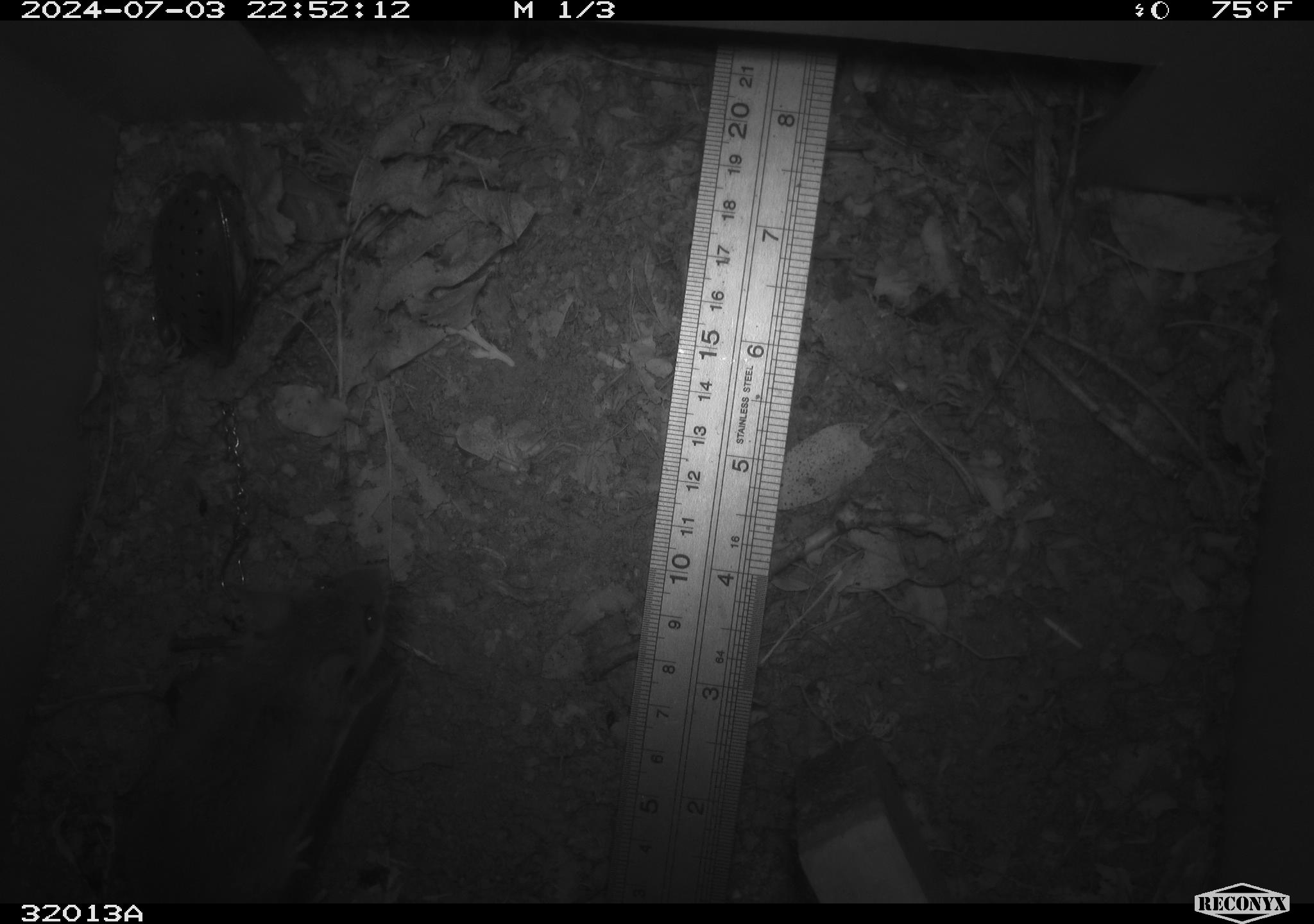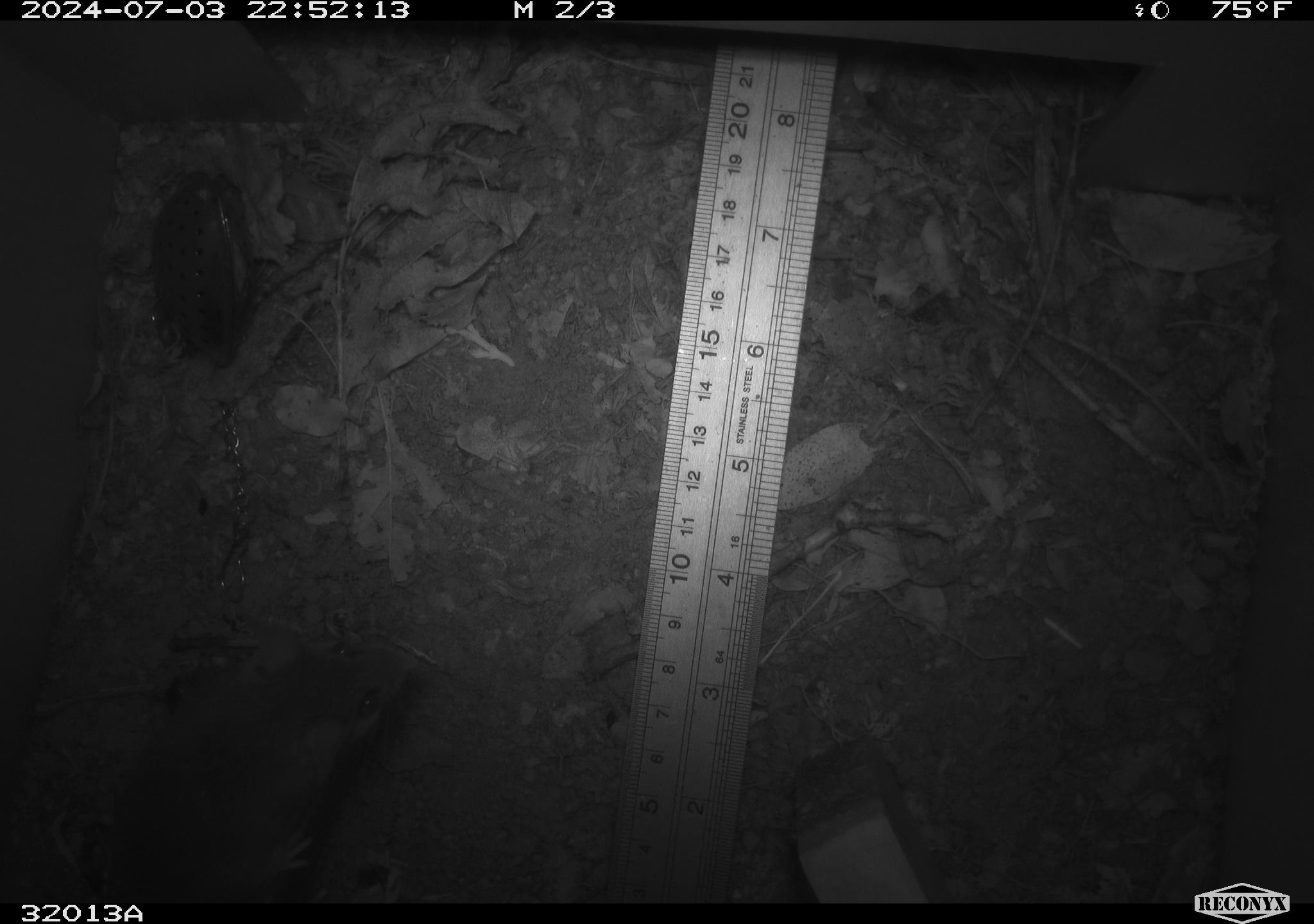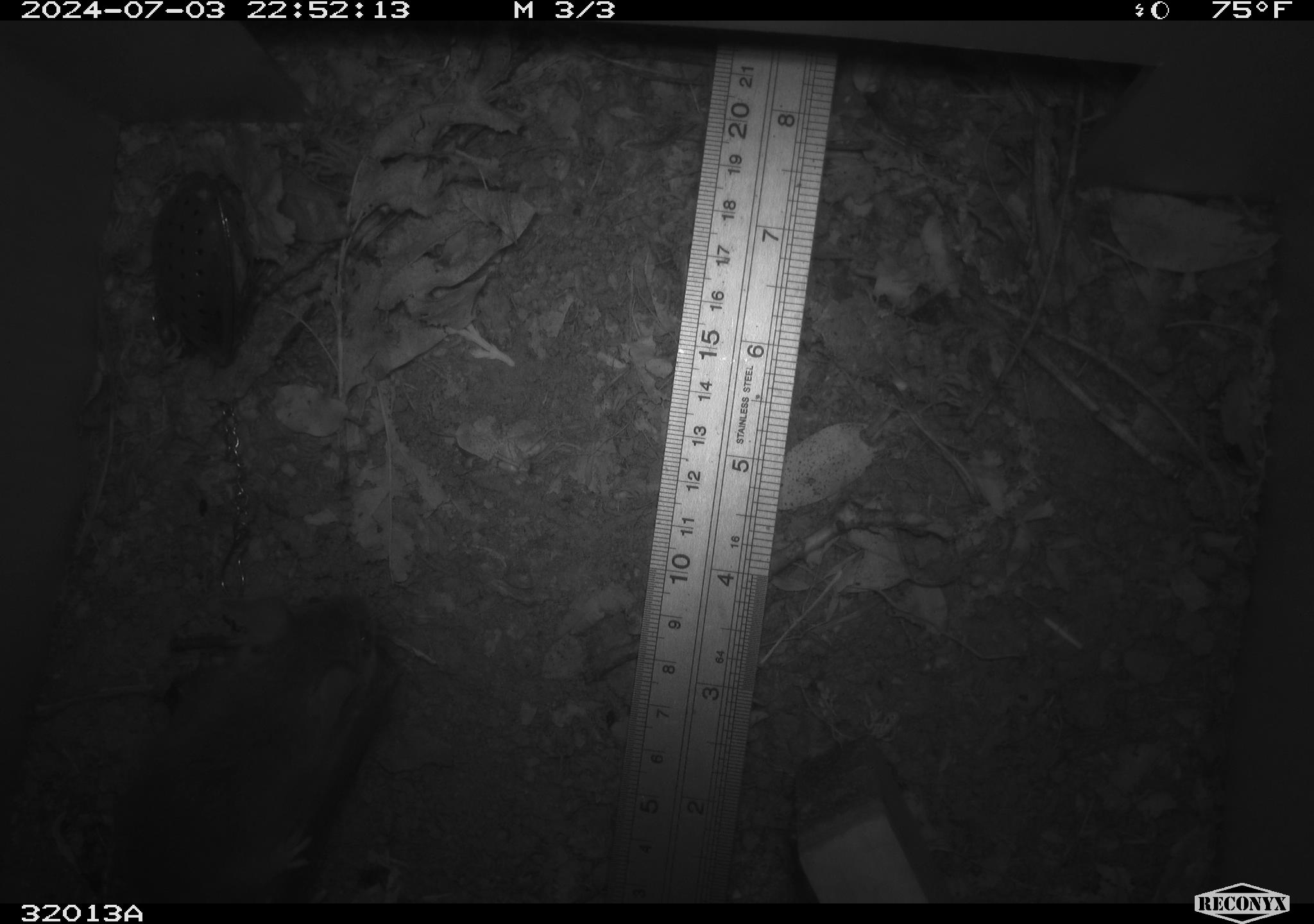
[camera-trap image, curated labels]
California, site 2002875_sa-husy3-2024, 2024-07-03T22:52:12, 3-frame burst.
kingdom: Animalia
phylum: Chordata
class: Mammalia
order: Rodentia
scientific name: Rodentia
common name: rodent